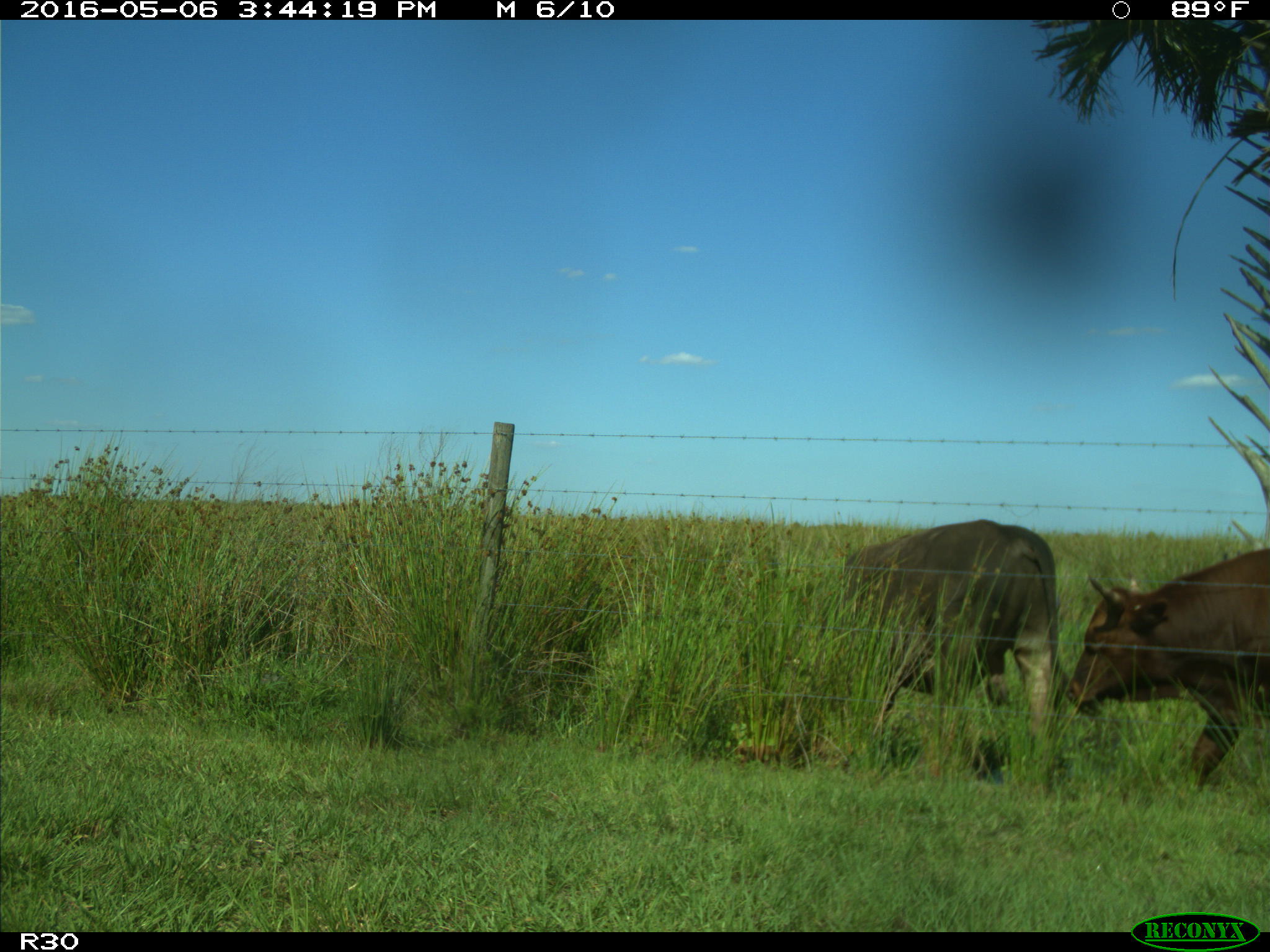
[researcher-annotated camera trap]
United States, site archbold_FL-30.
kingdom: Animalia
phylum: Chordata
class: Mammalia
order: Artiodactyla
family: Bovidae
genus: Bos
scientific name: Bos taurus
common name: domestic cow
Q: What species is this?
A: Bos taurus (domestic cow).